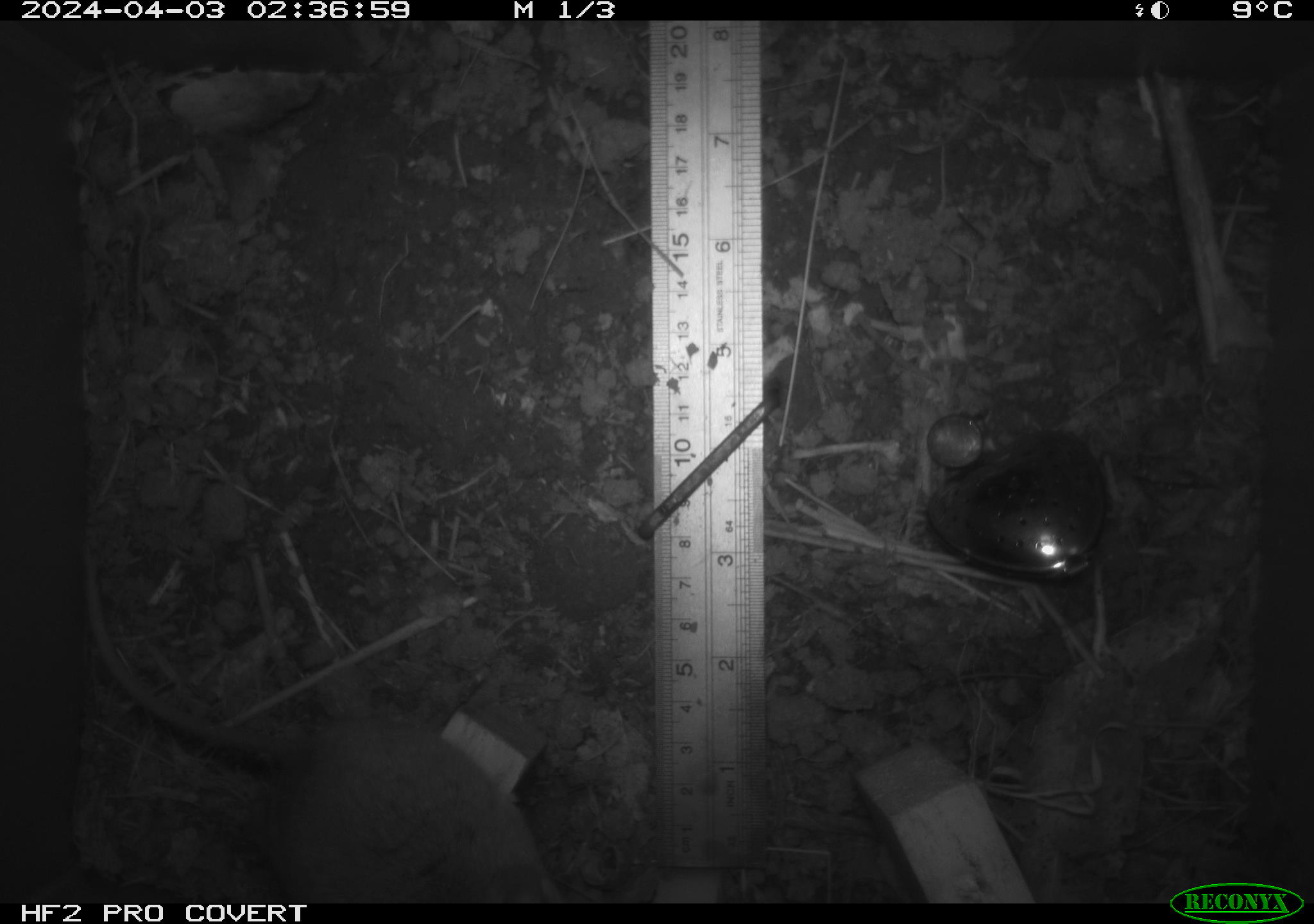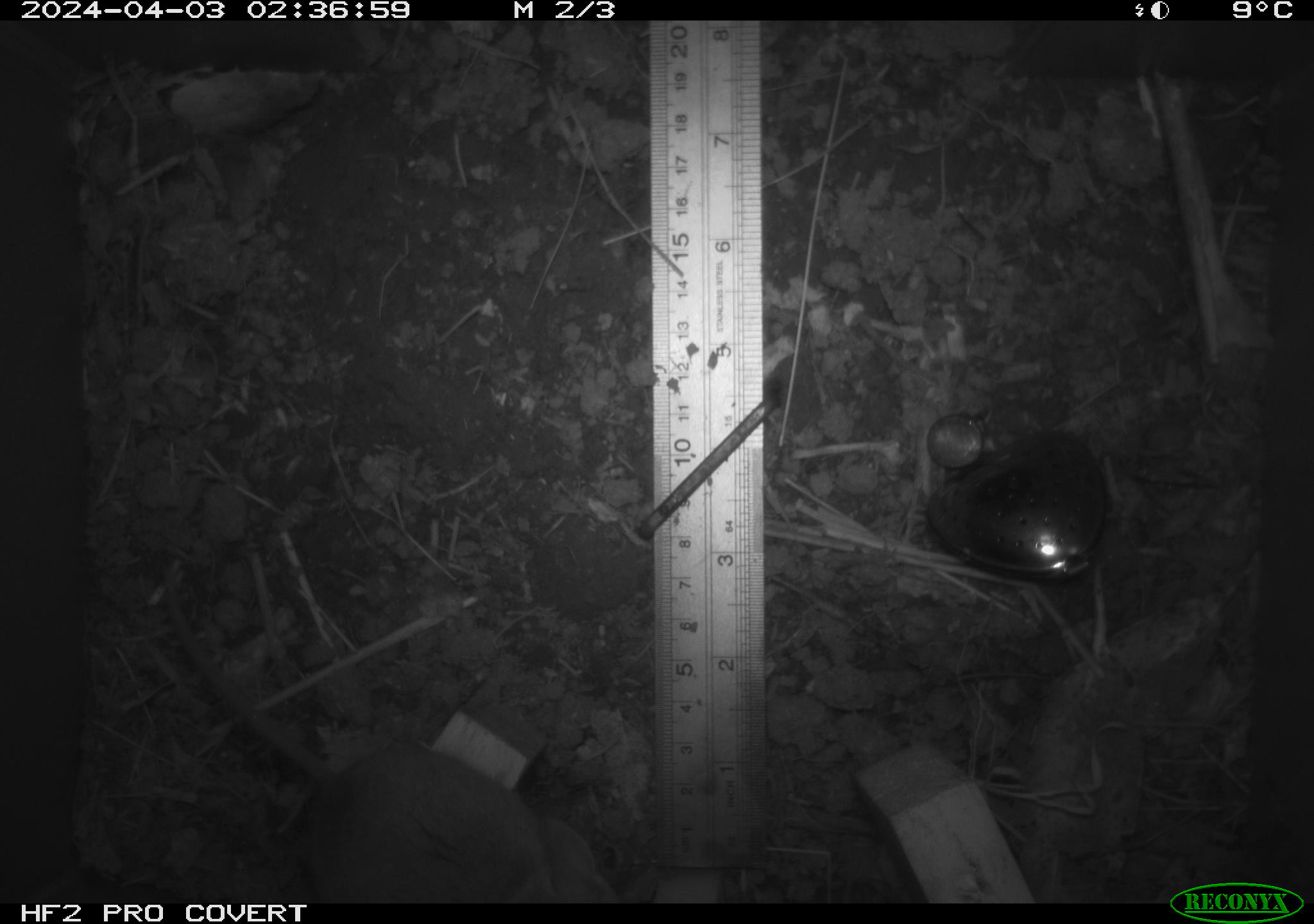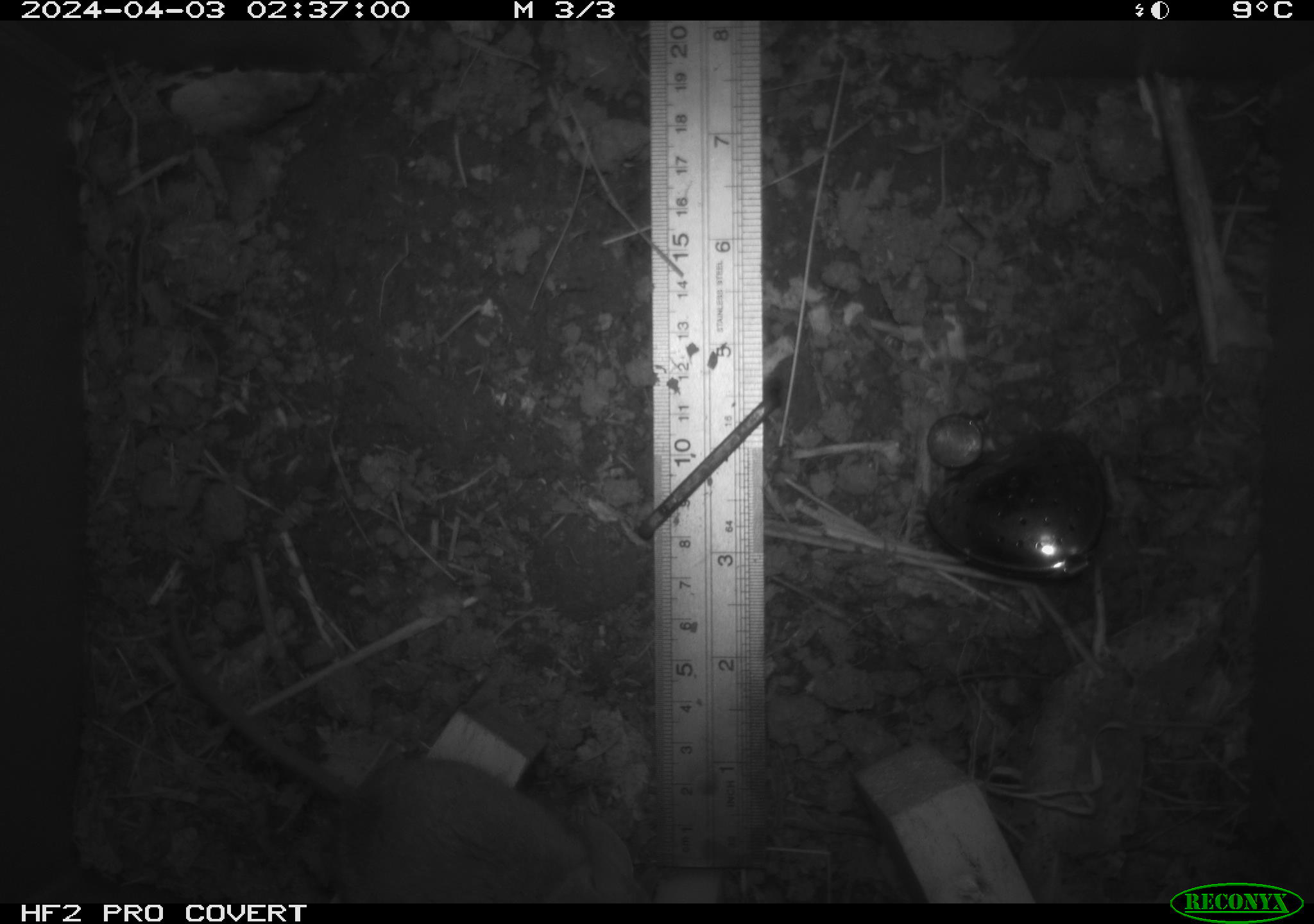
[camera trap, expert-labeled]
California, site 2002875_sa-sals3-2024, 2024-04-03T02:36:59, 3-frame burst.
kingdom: Animalia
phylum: Chordata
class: Mammalia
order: Rodentia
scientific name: Rodentia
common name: mouse species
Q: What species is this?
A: Mouse species (Rodentia).